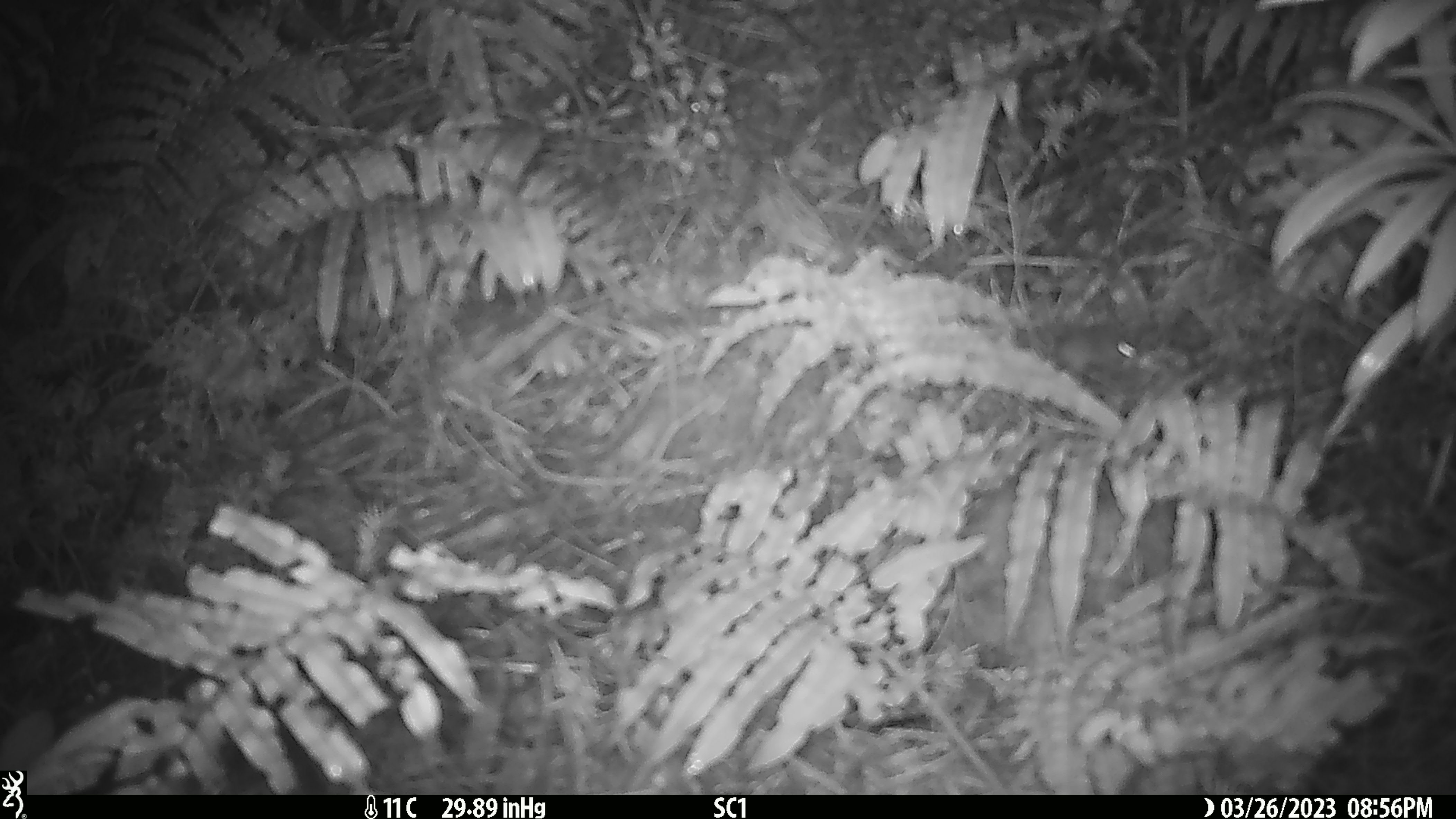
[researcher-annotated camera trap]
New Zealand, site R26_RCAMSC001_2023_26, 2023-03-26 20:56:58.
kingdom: Animalia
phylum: Chordata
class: Mammalia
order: Rodentia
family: Muridae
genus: Mus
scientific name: Mus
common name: mouse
Mouse (Mus).